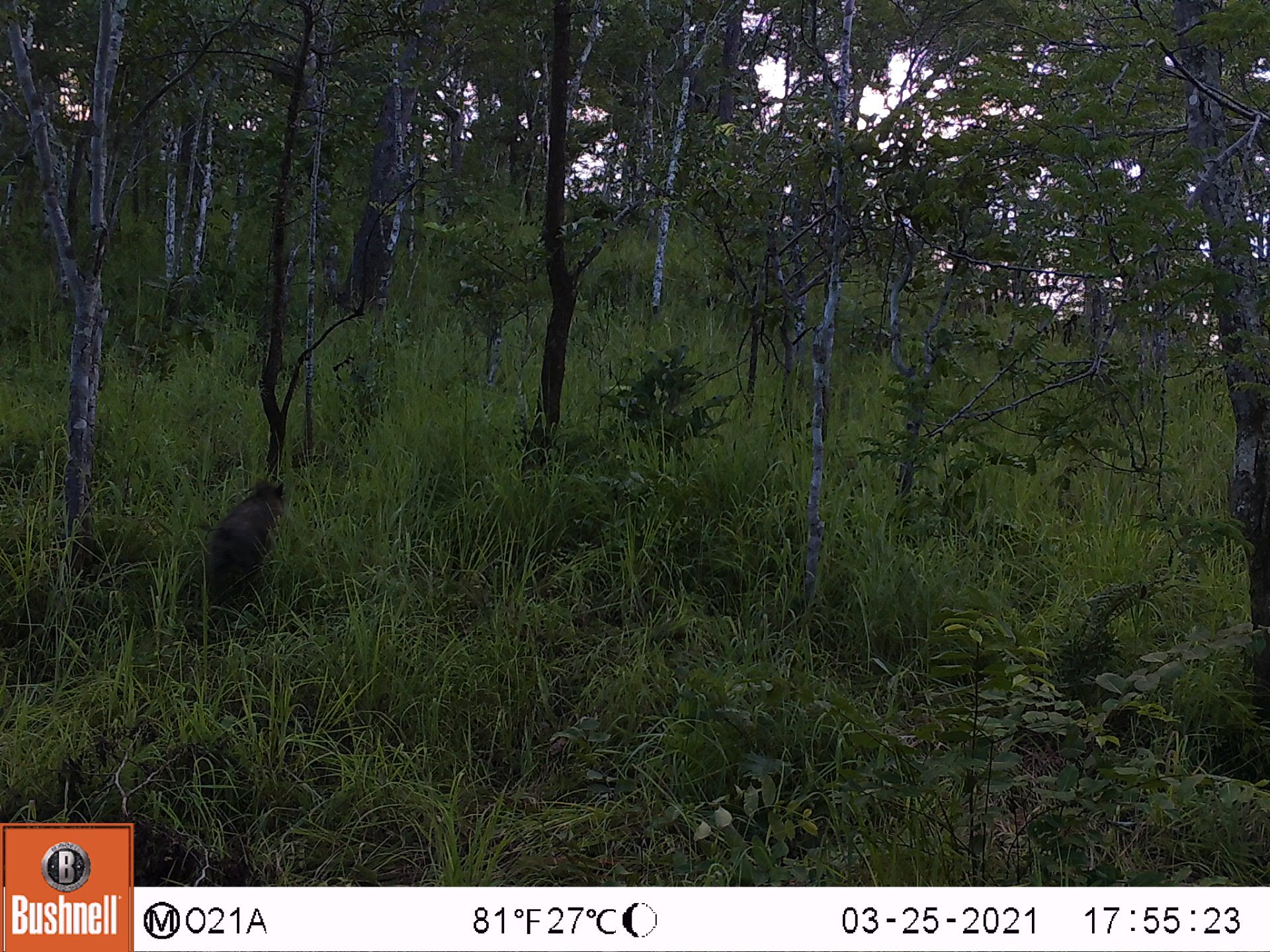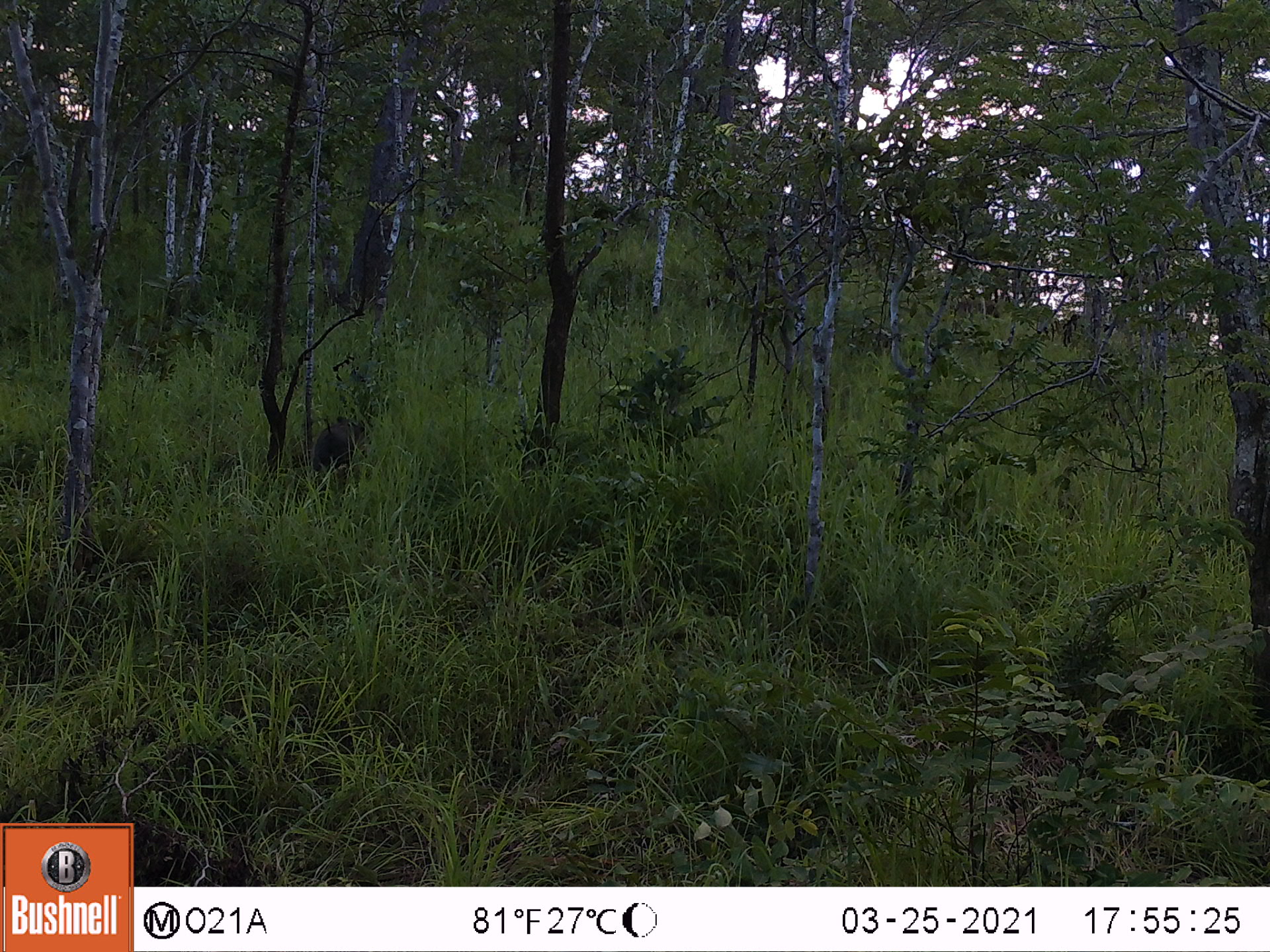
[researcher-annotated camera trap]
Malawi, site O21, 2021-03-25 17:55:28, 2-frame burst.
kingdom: Animalia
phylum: Chordata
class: Mammalia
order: Artiodactyla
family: Suidae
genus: Phacochoerus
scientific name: Phacochoerus africanus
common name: common warthog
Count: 1.